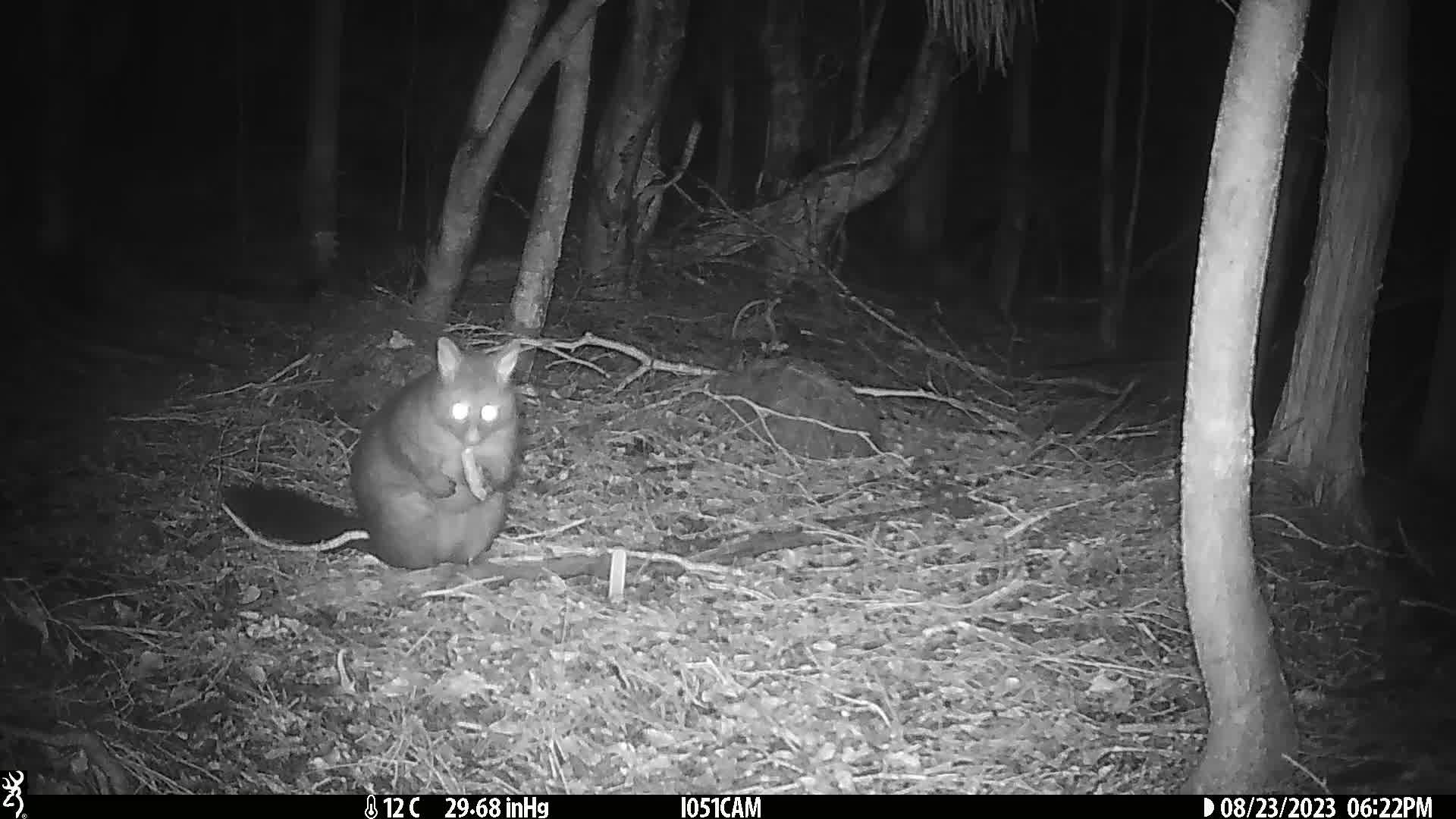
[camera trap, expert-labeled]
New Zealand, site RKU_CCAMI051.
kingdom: Animalia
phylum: Chordata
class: Mammalia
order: Diprotodontia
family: Phalangeridae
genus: Trichosurus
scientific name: Trichosurus vulpecula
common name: common brushtail possum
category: possum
Possum (common brushtail possum) (Trichosurus vulpecula).